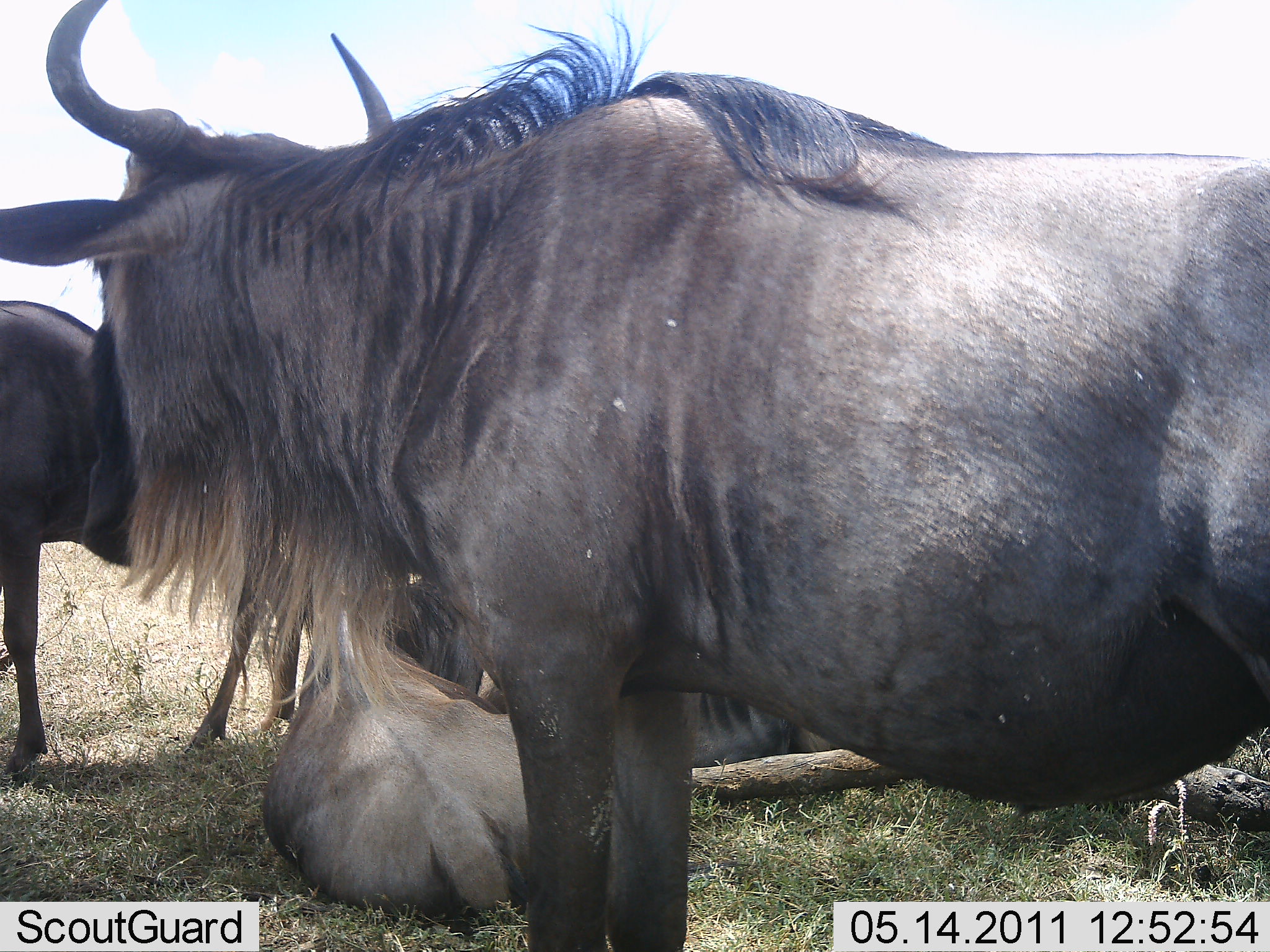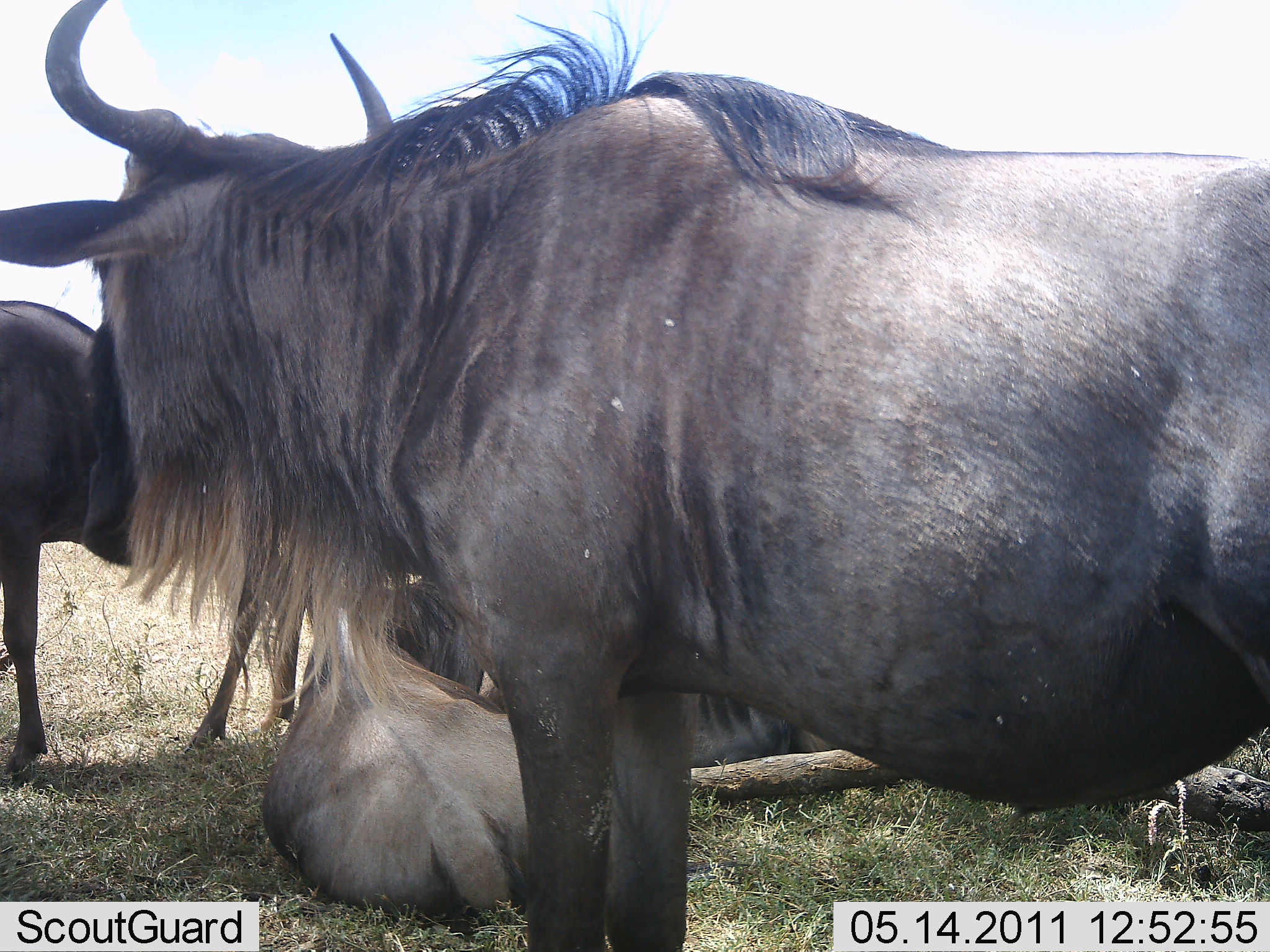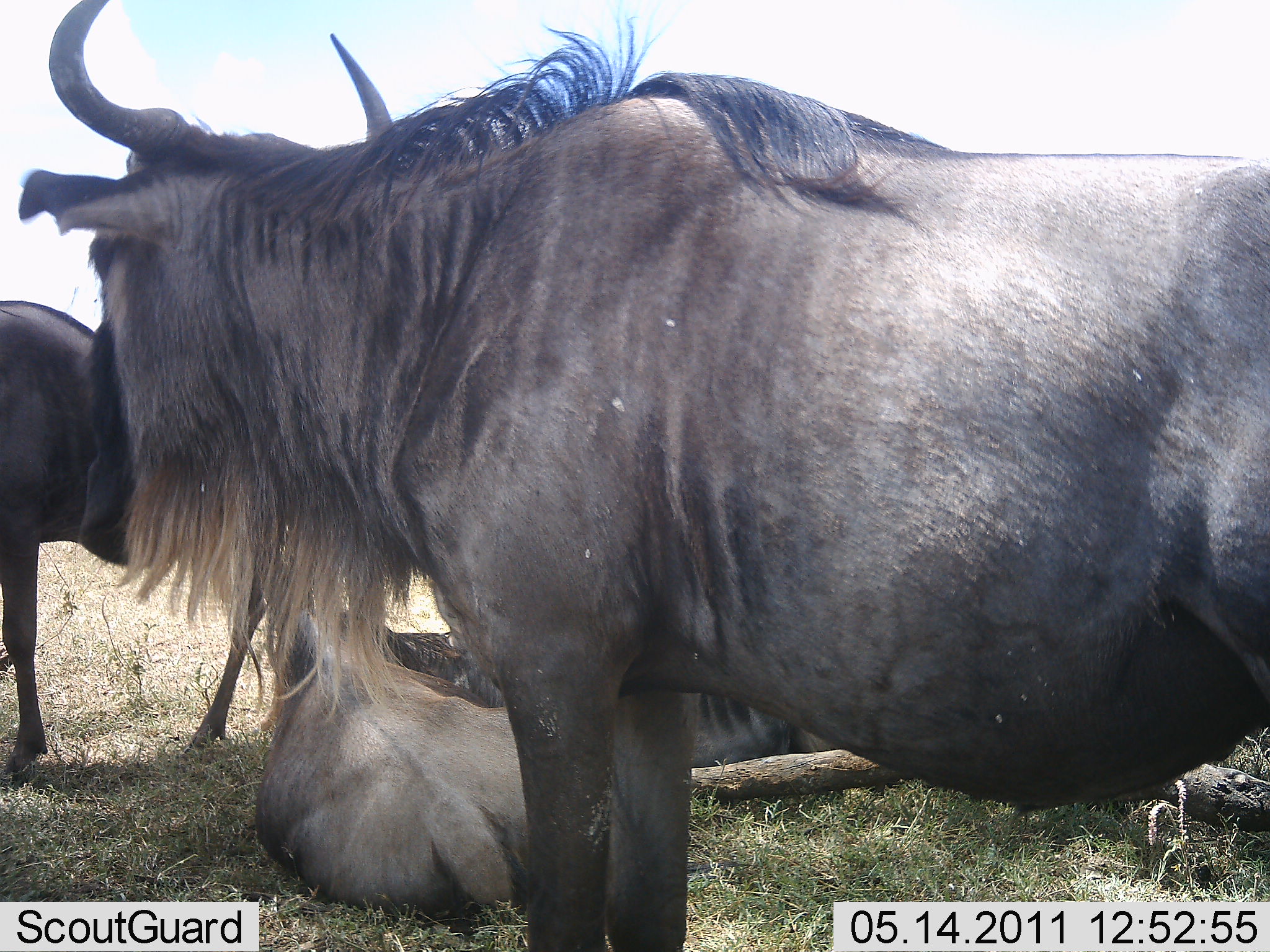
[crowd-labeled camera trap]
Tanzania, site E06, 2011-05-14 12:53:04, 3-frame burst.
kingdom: Animalia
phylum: Chordata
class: Mammalia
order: Artiodactyla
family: Bovidae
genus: Connochaetes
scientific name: Connochaetes taurinus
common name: blue wildebeest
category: wildebeest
Wildebeest (blue wildebeest) (Connochaetes taurinus), count 4. Behavior (volunteer vote fractions): standing 77%, resting 100%, moving 0%, interacting 0%. Young present (vote fraction): 8%. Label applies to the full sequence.